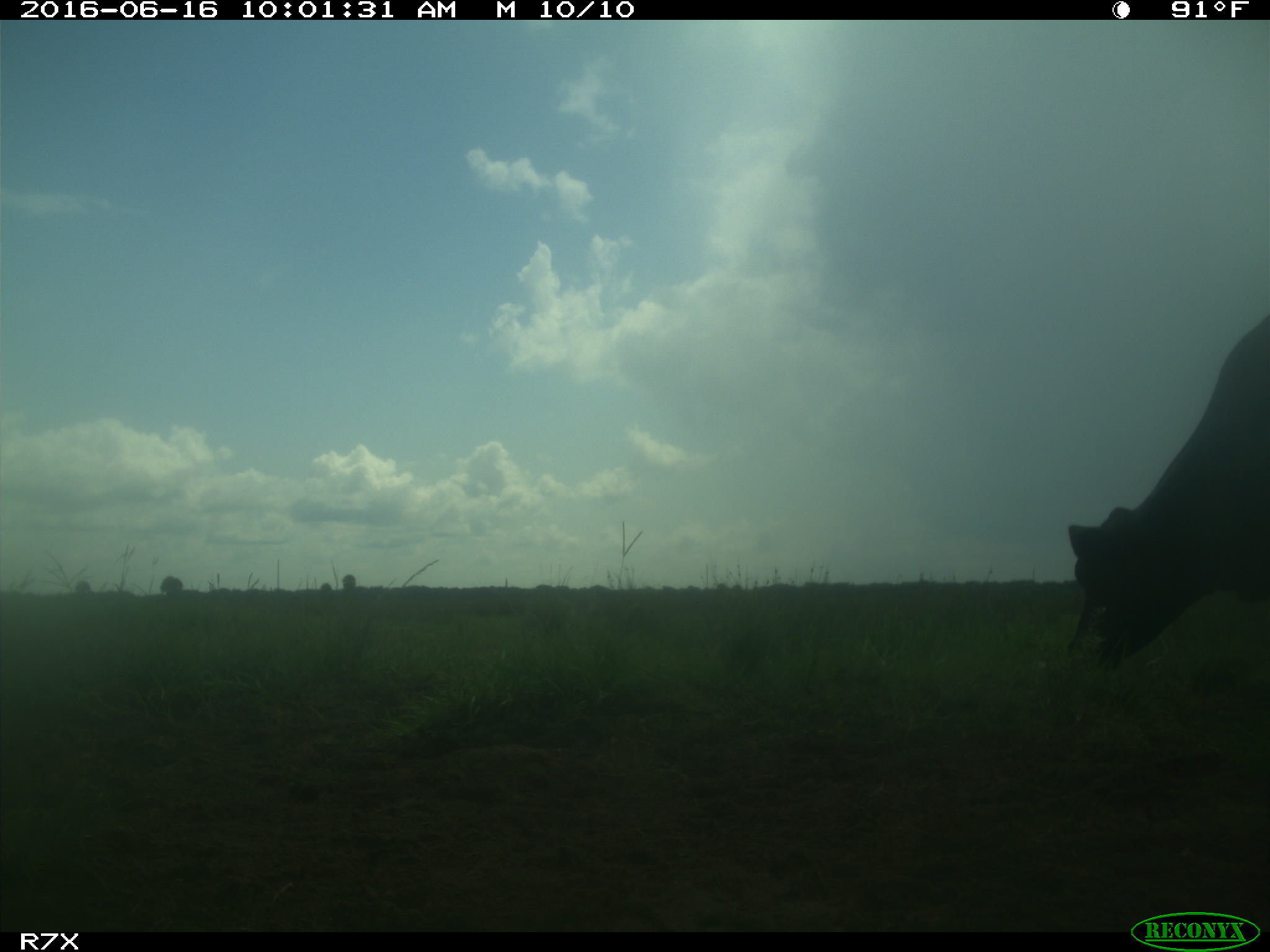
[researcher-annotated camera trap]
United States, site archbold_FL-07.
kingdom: Animalia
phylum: Chordata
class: Mammalia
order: Artiodactyla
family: Bovidae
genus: Bos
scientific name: Bos taurus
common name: domestic cow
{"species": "Bos taurus (domestic cow)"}